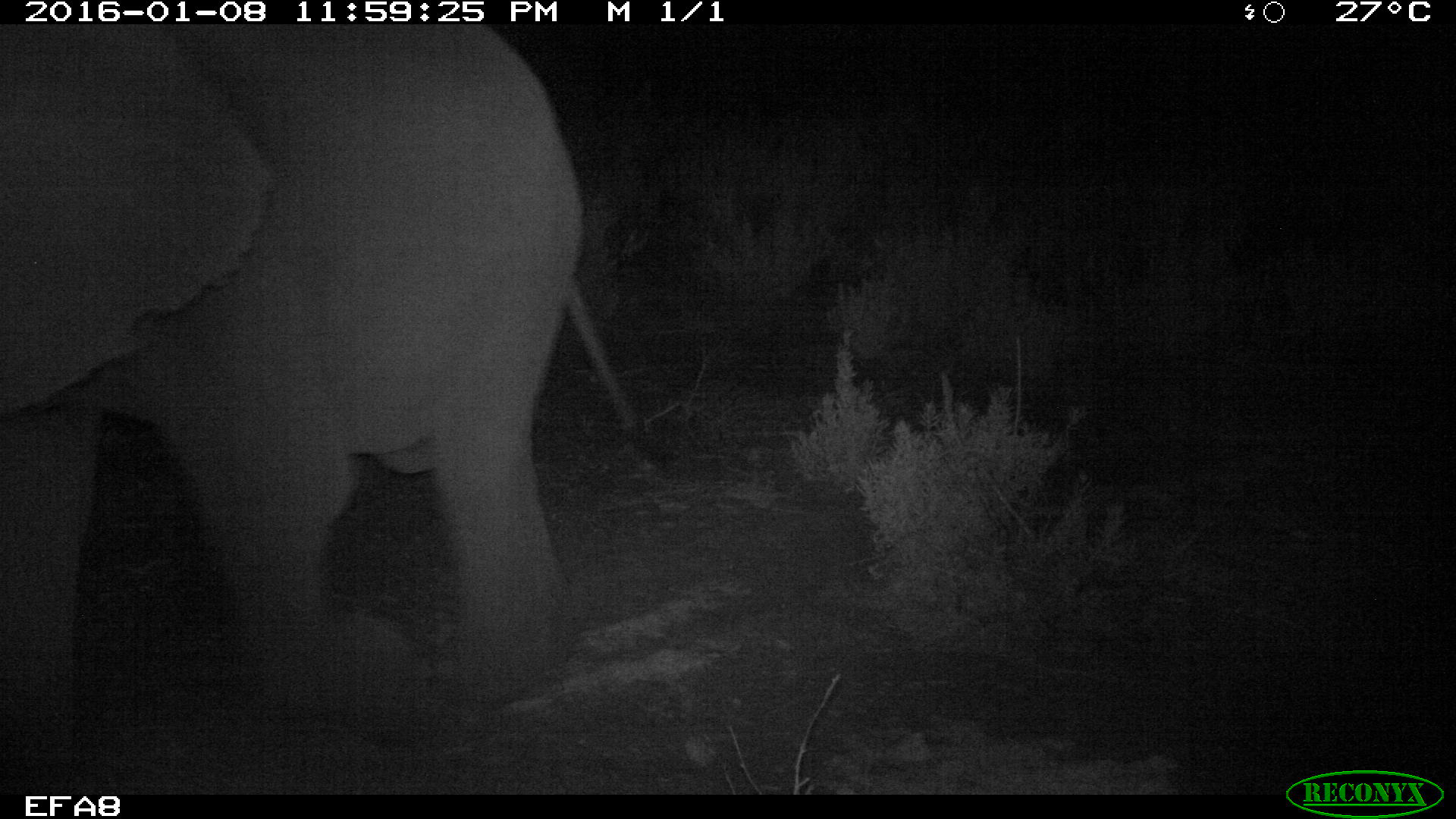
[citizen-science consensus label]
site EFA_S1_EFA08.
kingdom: Animalia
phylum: Chordata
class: Mammalia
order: Proboscidea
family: Elephantidae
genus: Loxodonta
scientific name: Loxodonta africana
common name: african bush elephant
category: elephant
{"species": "elephant (african bush elephant) (Loxodonta africana)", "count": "1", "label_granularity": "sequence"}